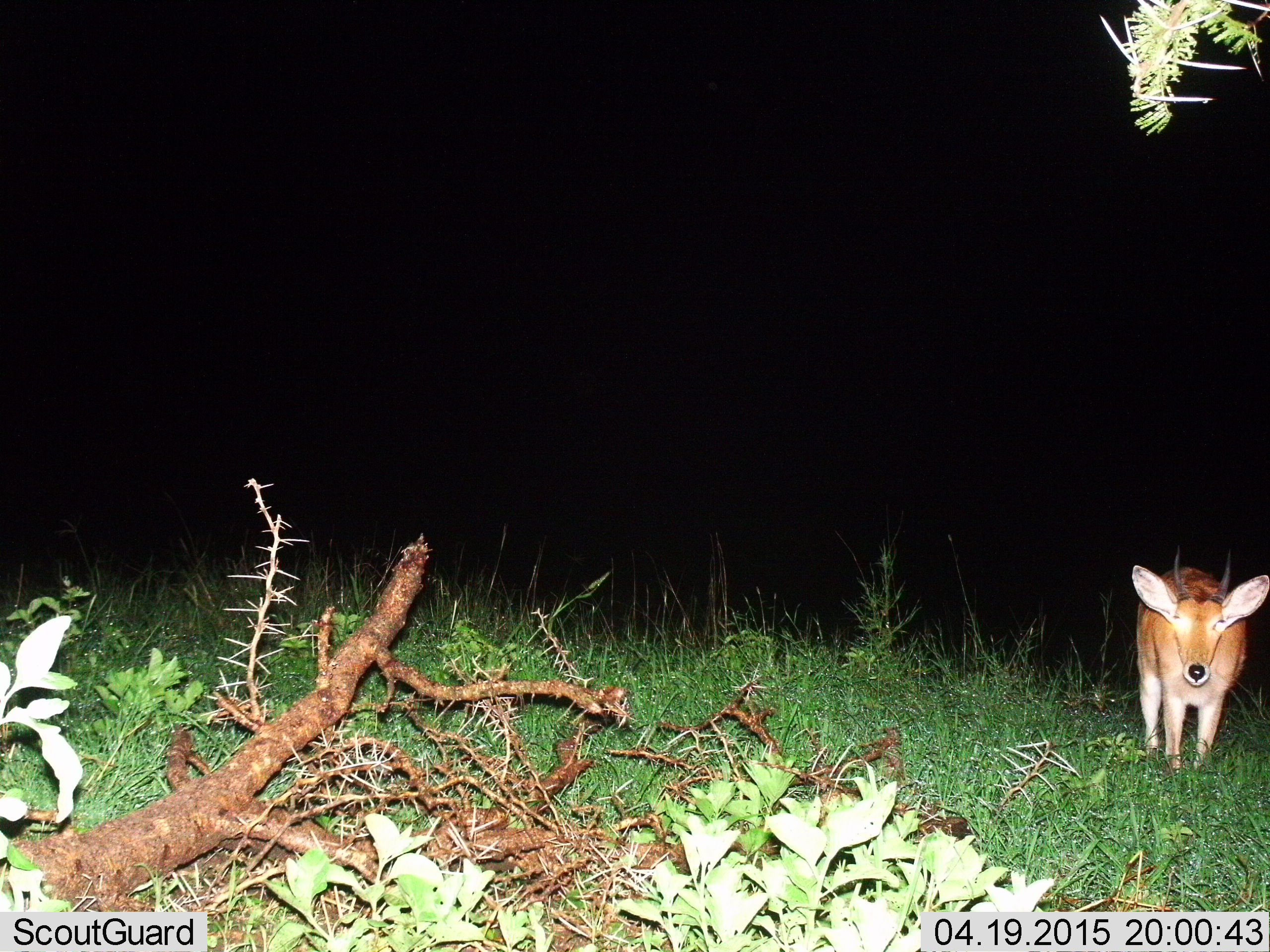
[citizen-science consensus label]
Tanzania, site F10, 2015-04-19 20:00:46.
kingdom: Animalia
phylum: Chordata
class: Mammalia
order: Artiodactyla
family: Bovidae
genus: Redunca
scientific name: Redunca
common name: reedbuck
Reedbuck (Redunca), count 1. Behavior (volunteer vote fractions): standing 100%, resting 0%, moving 9%, interacting 0%. Young present (vote fraction): 0%. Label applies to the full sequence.